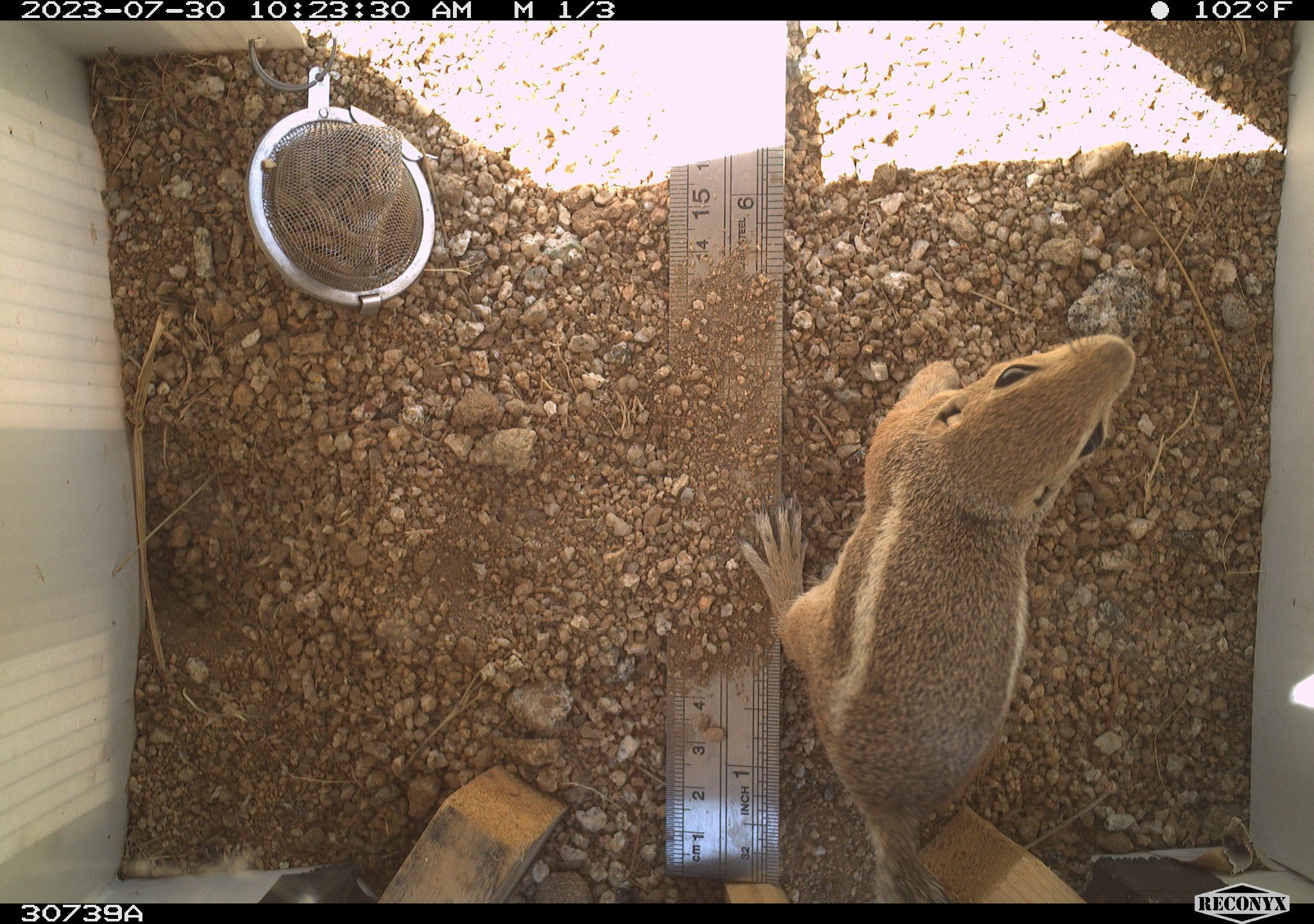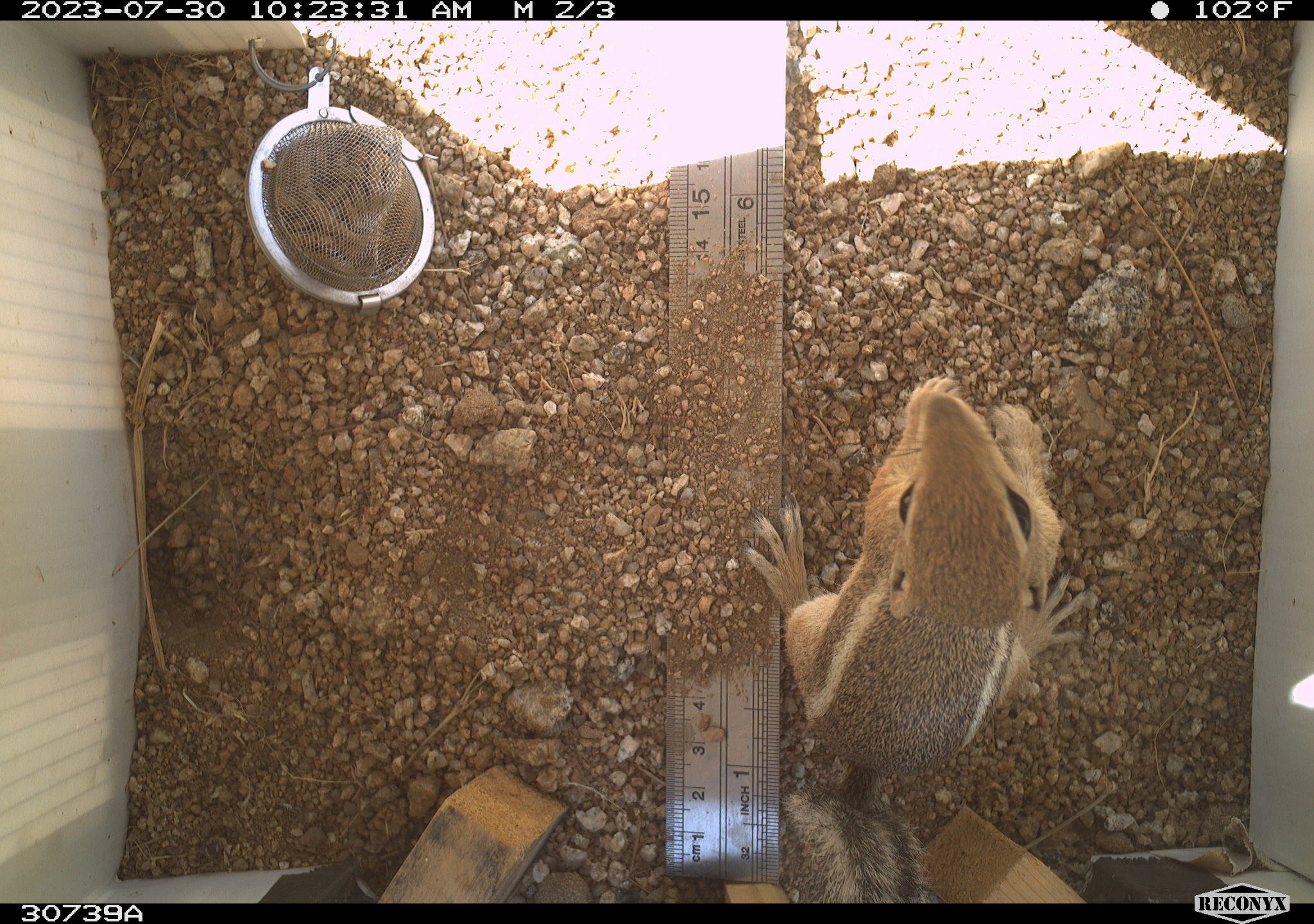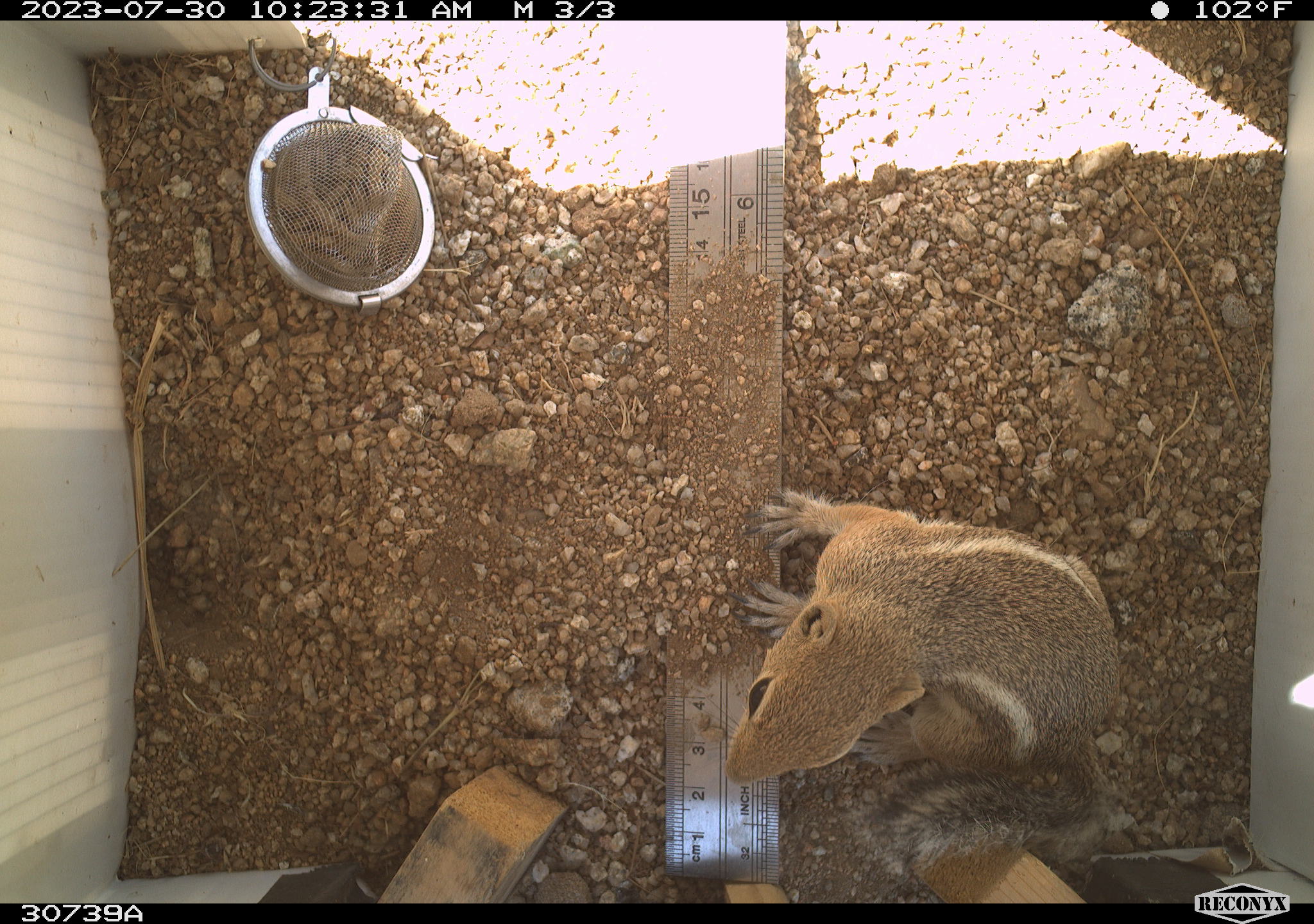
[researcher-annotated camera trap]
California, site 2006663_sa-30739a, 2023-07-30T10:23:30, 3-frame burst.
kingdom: Animalia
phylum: Chordata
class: Mammalia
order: Rodentia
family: Sciuridae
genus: Ammospermophilus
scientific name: Ammospermophilus leucurus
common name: white-tailed antelope squirrel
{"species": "white-tailed antelope squirrel (Ammospermophilus leucurus)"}